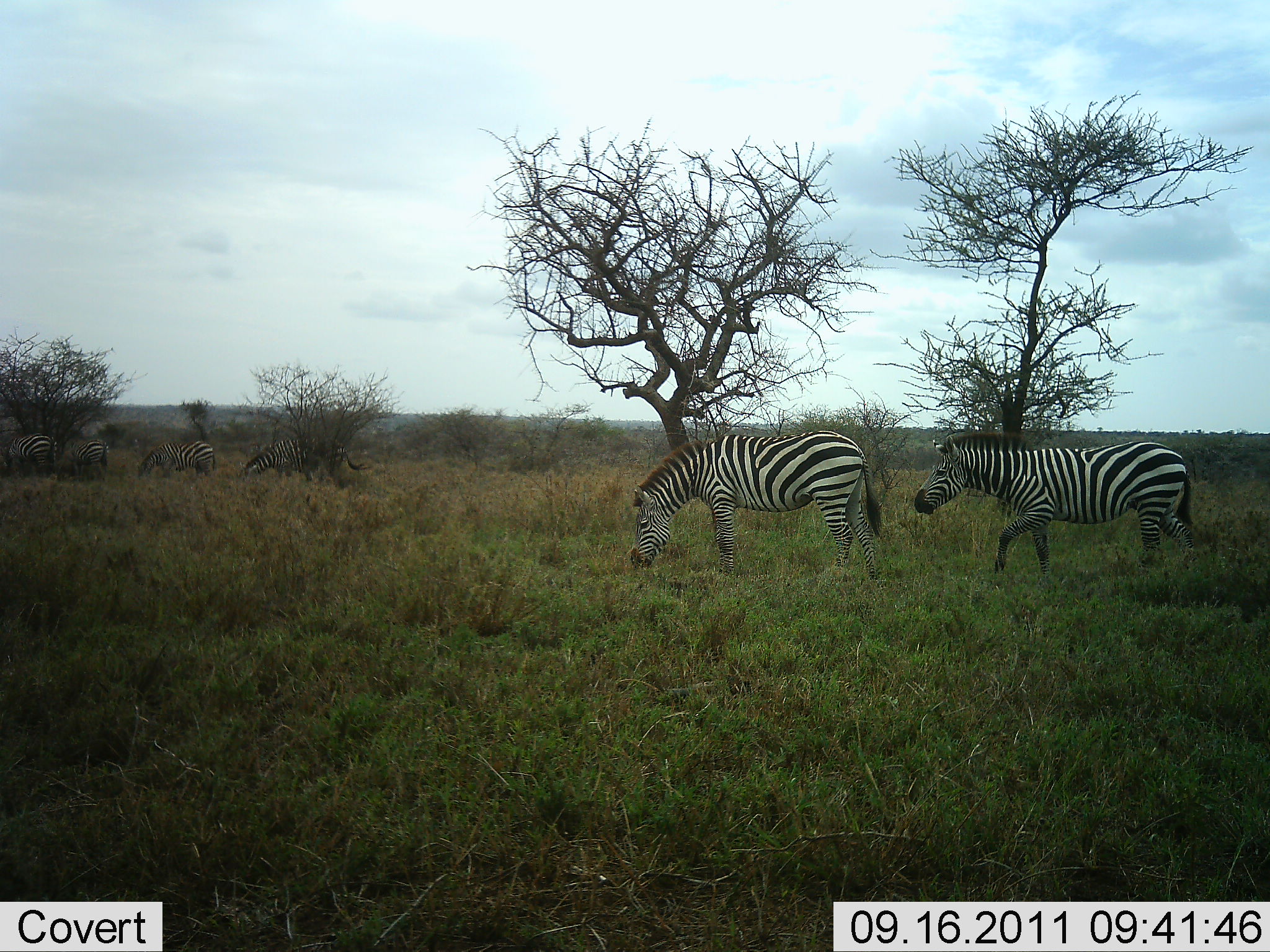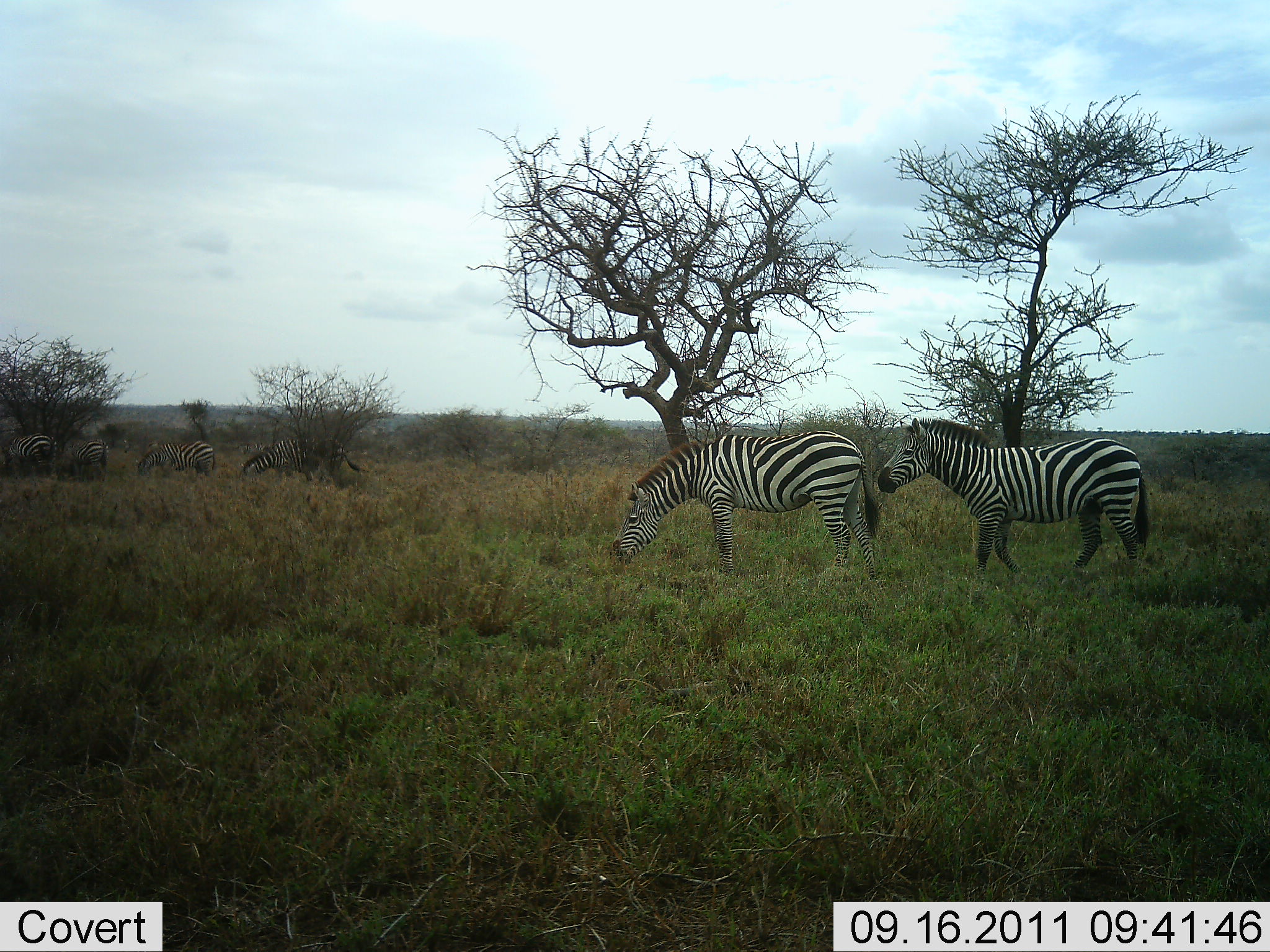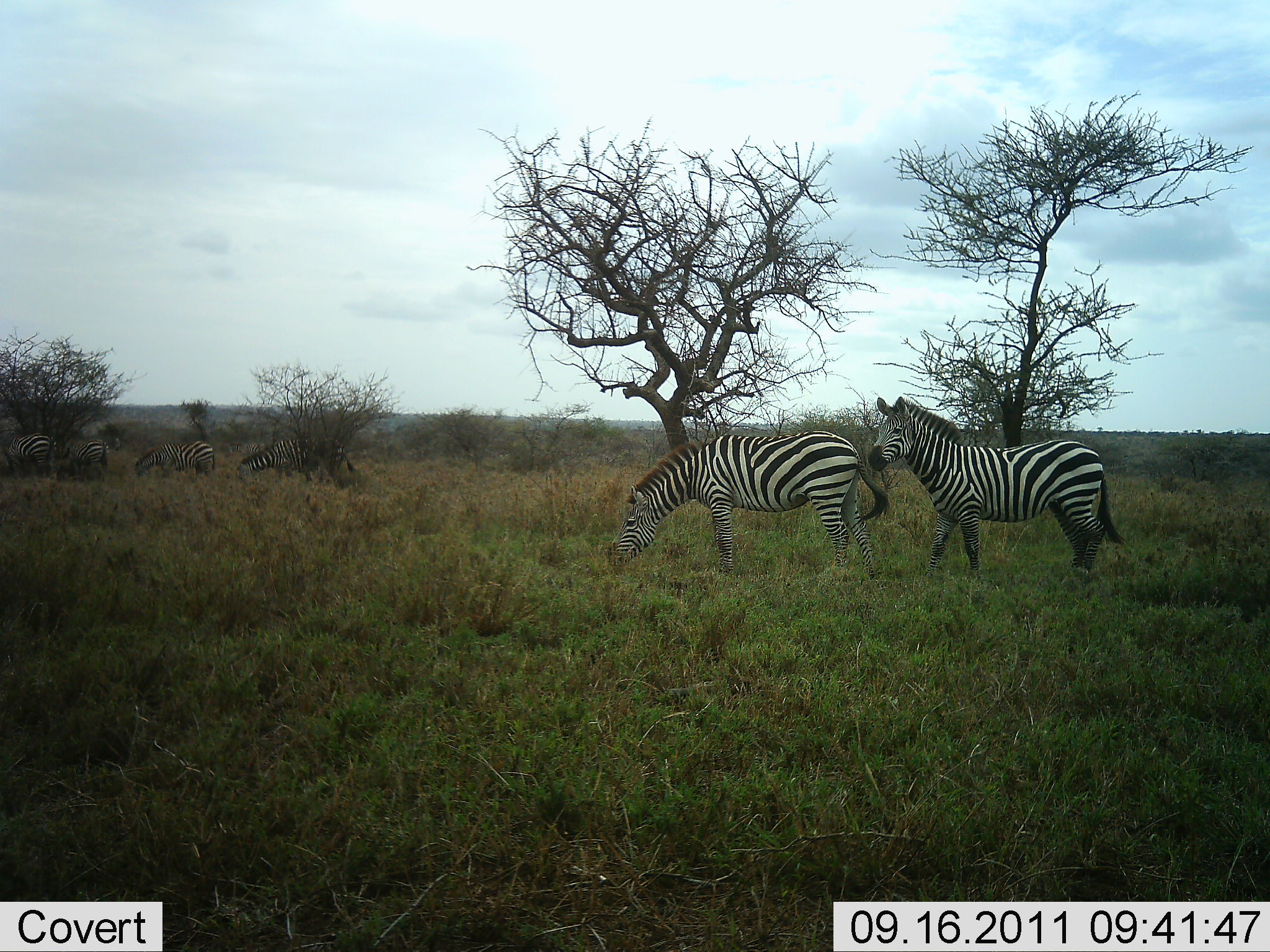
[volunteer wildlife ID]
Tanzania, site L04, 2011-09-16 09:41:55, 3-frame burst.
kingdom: Animalia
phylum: Chordata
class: Mammalia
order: Perissodactyla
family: Equidae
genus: Equus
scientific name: Equus quagga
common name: plains zebra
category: zebra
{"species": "zebra (plains zebra) (Equus quagga)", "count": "2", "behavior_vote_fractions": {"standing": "36%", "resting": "0%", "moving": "73%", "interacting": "18%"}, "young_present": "0%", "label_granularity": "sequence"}